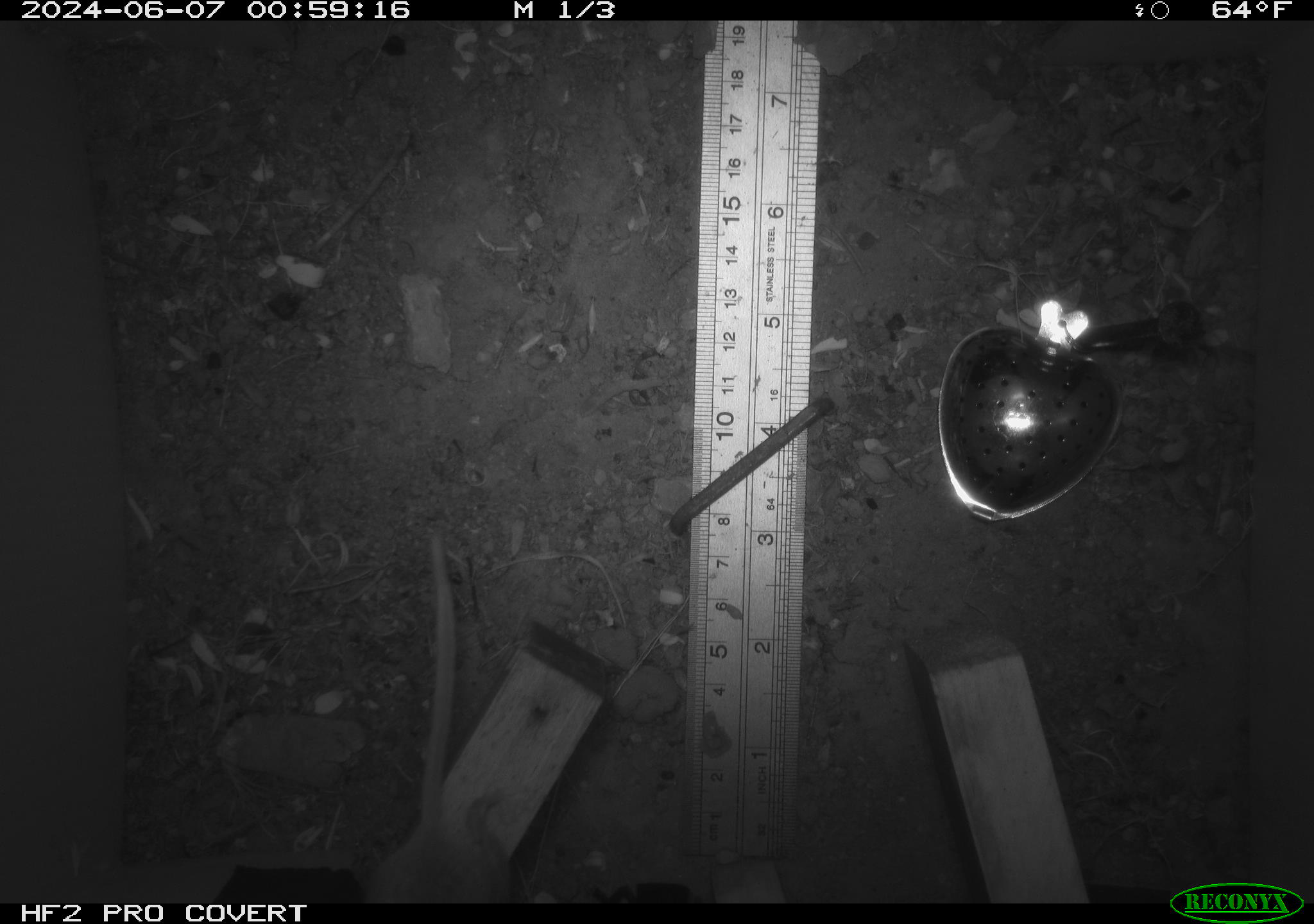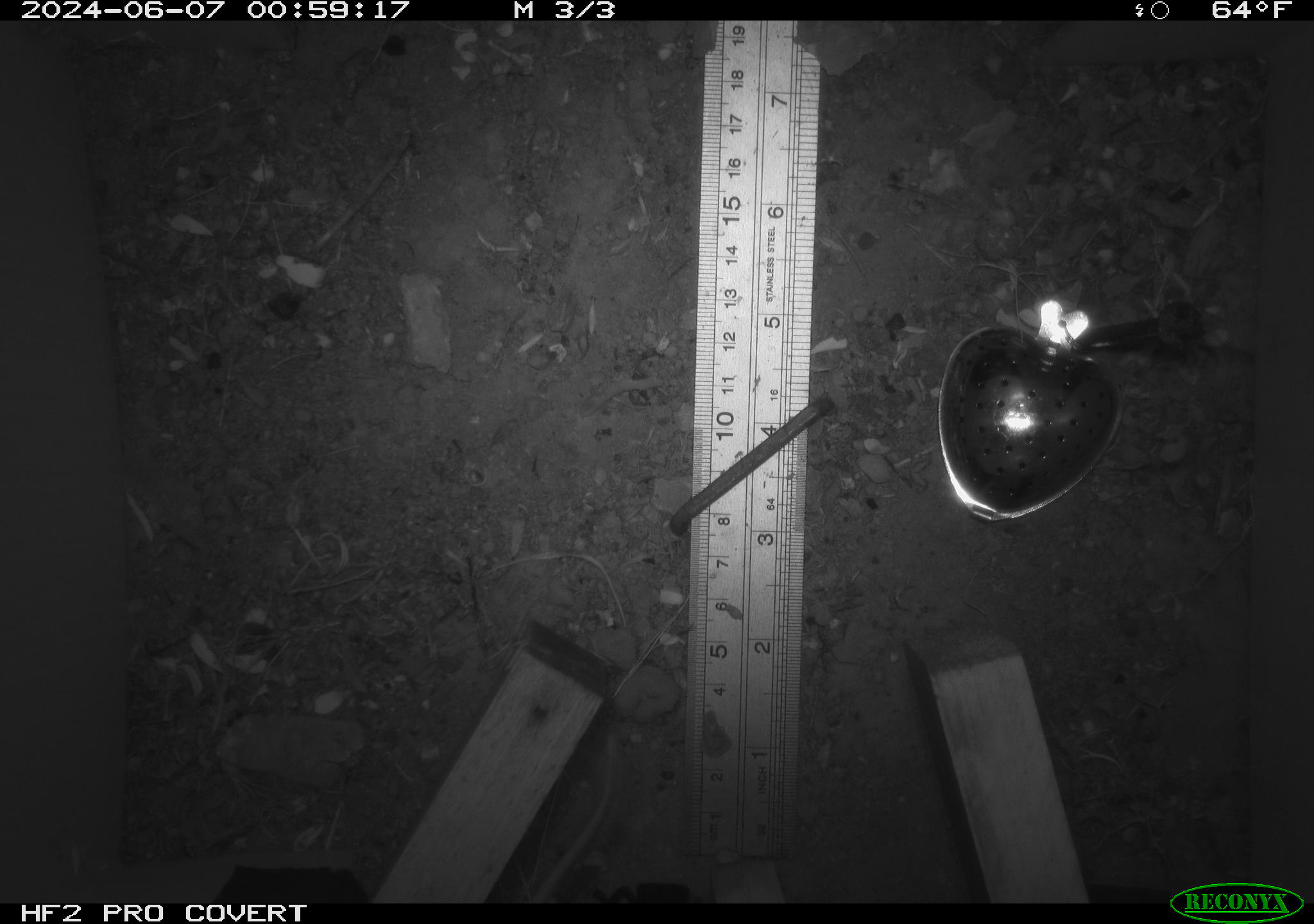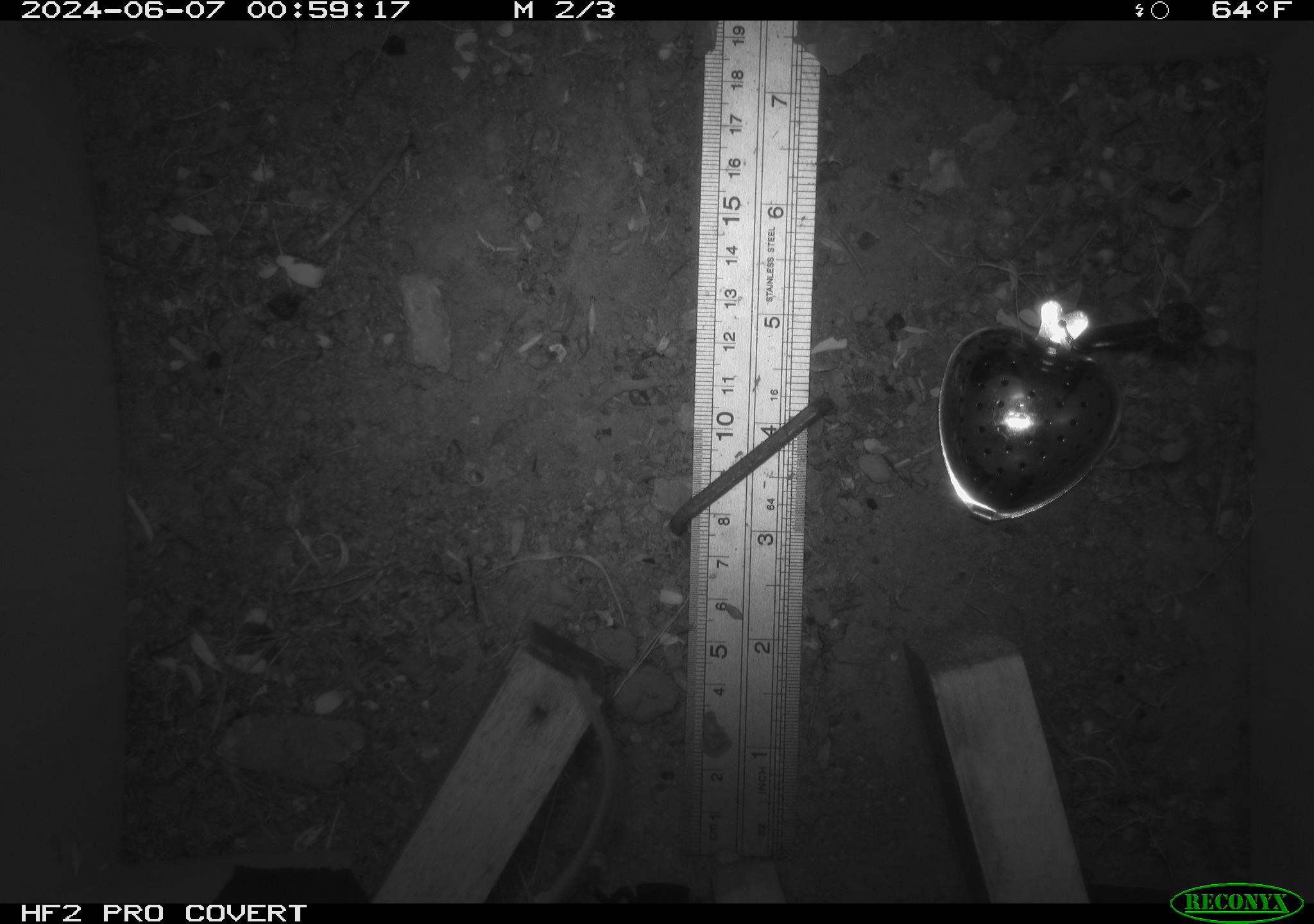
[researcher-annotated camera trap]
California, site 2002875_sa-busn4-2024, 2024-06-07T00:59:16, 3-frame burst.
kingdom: Animalia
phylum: Chordata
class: Mammalia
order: Rodentia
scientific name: Rodentia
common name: rodent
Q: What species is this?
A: Rodent (Rodentia).